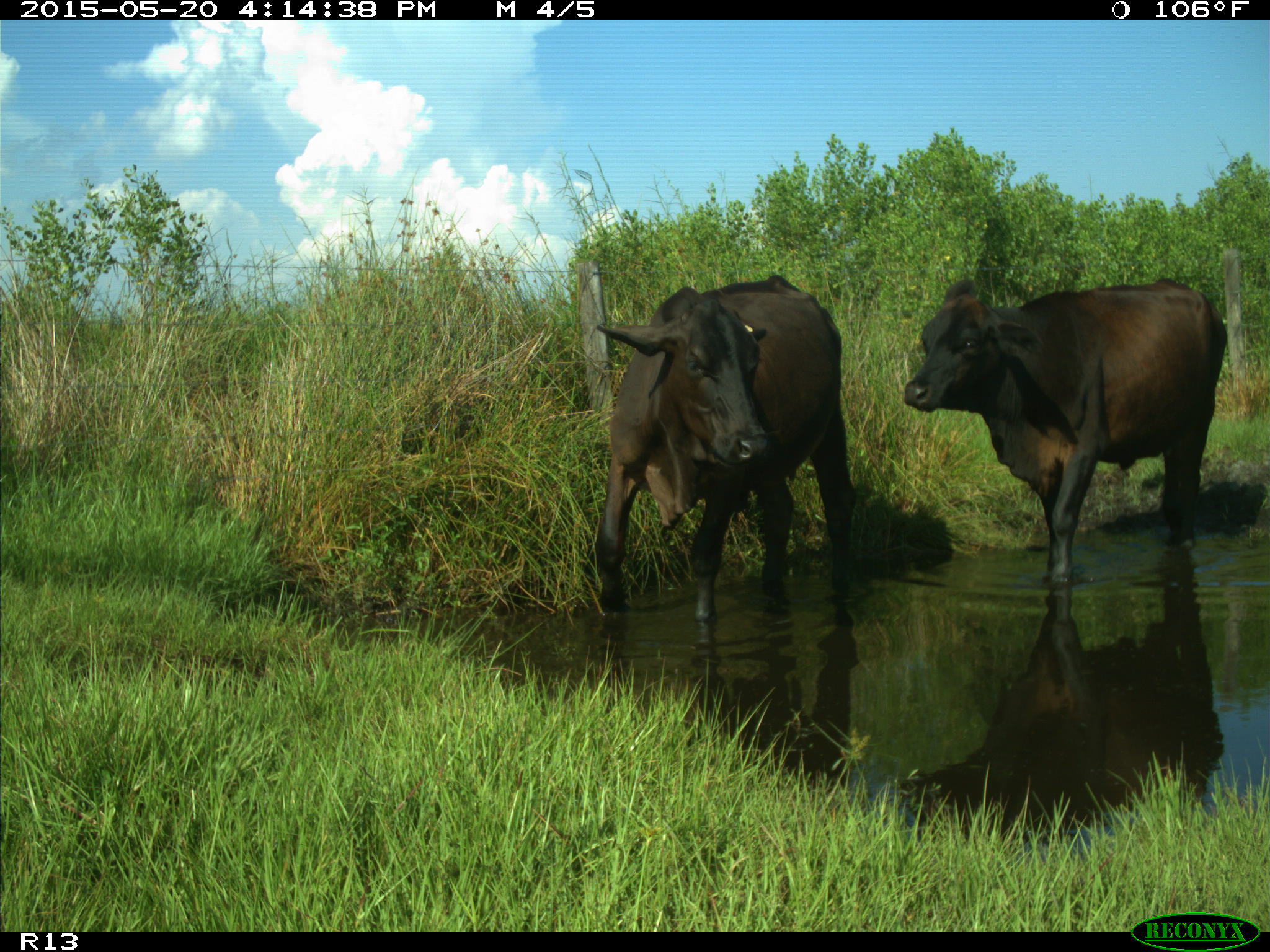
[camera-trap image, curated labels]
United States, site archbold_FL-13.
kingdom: Animalia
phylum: Chordata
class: Mammalia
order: Artiodactyla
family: Bovidae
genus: Bos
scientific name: Bos taurus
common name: domestic cow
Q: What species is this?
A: Bos taurus (domestic cow).